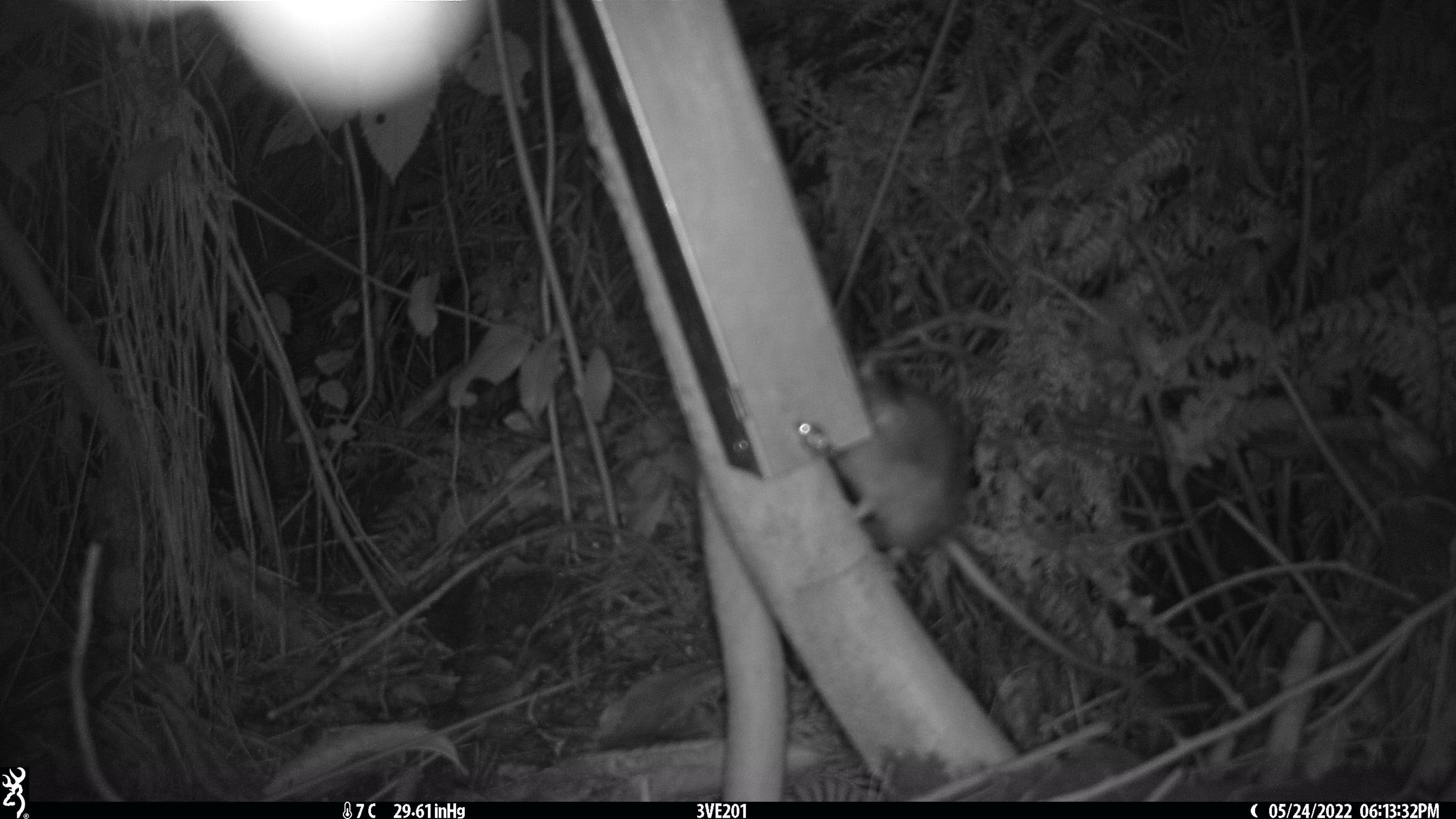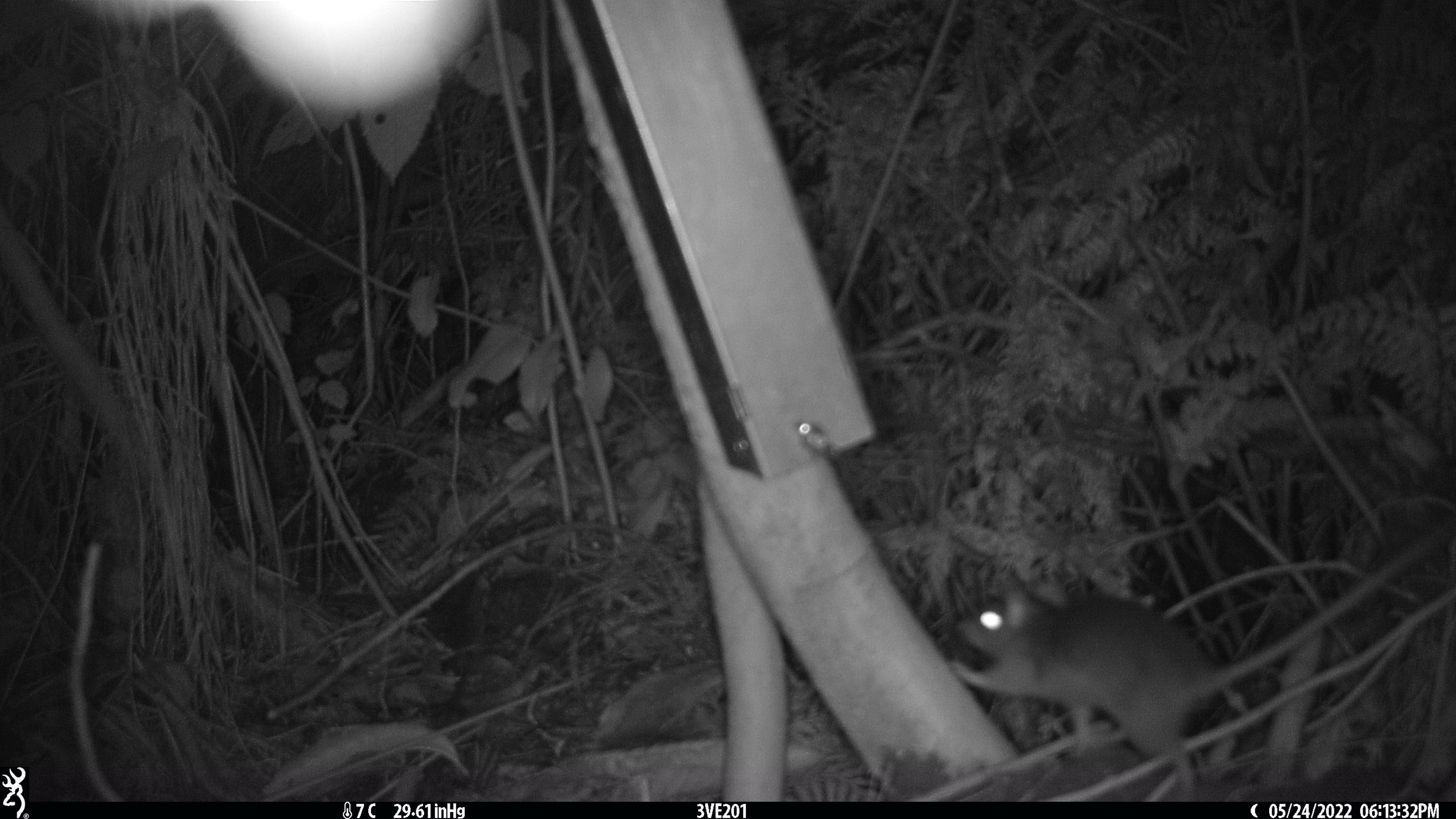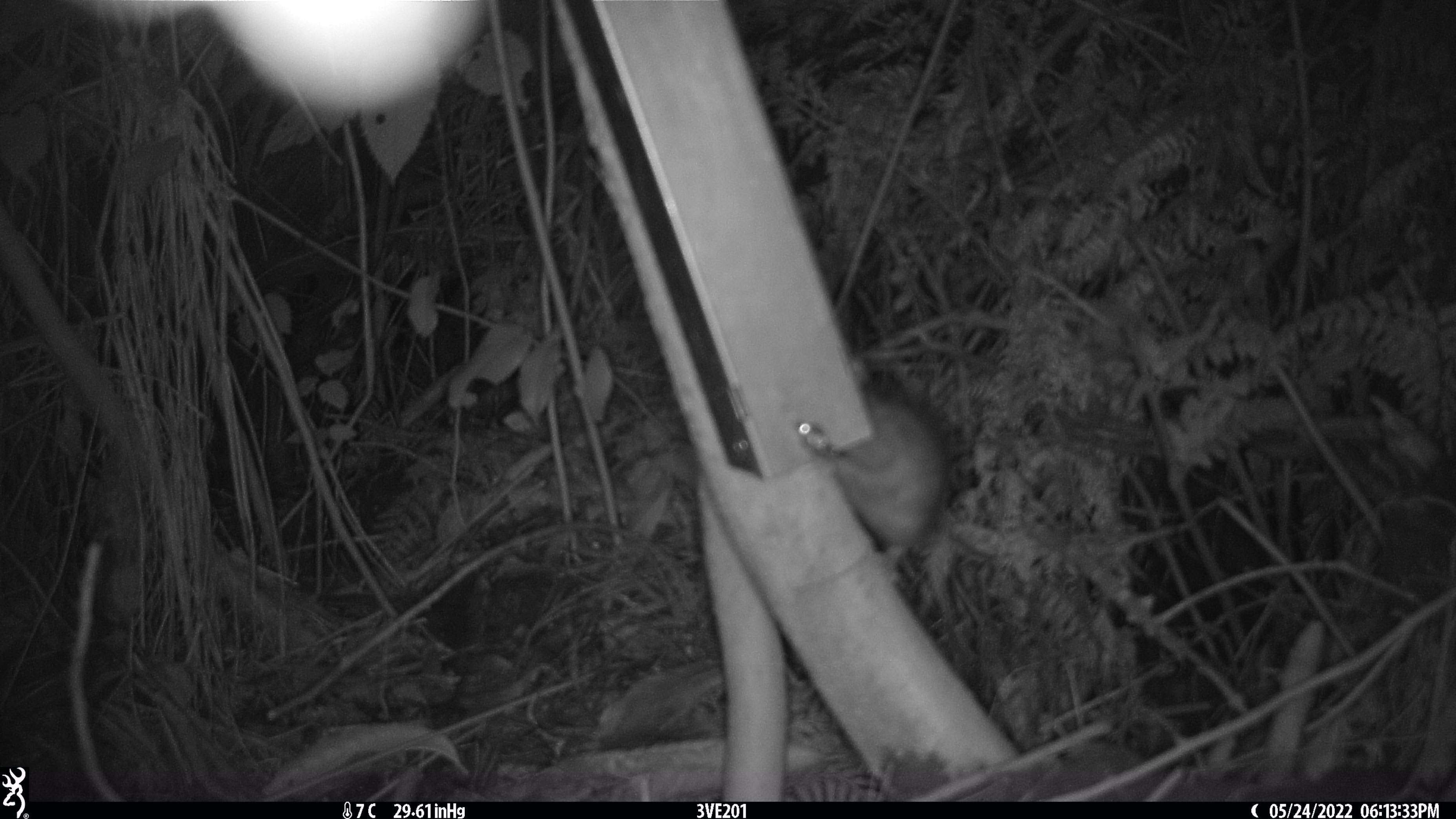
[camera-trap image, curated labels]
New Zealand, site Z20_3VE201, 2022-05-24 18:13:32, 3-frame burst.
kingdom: Animalia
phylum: Chordata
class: Mammalia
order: Rodentia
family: Muridae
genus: Rattus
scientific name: Rattus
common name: rat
Rat (Rattus).